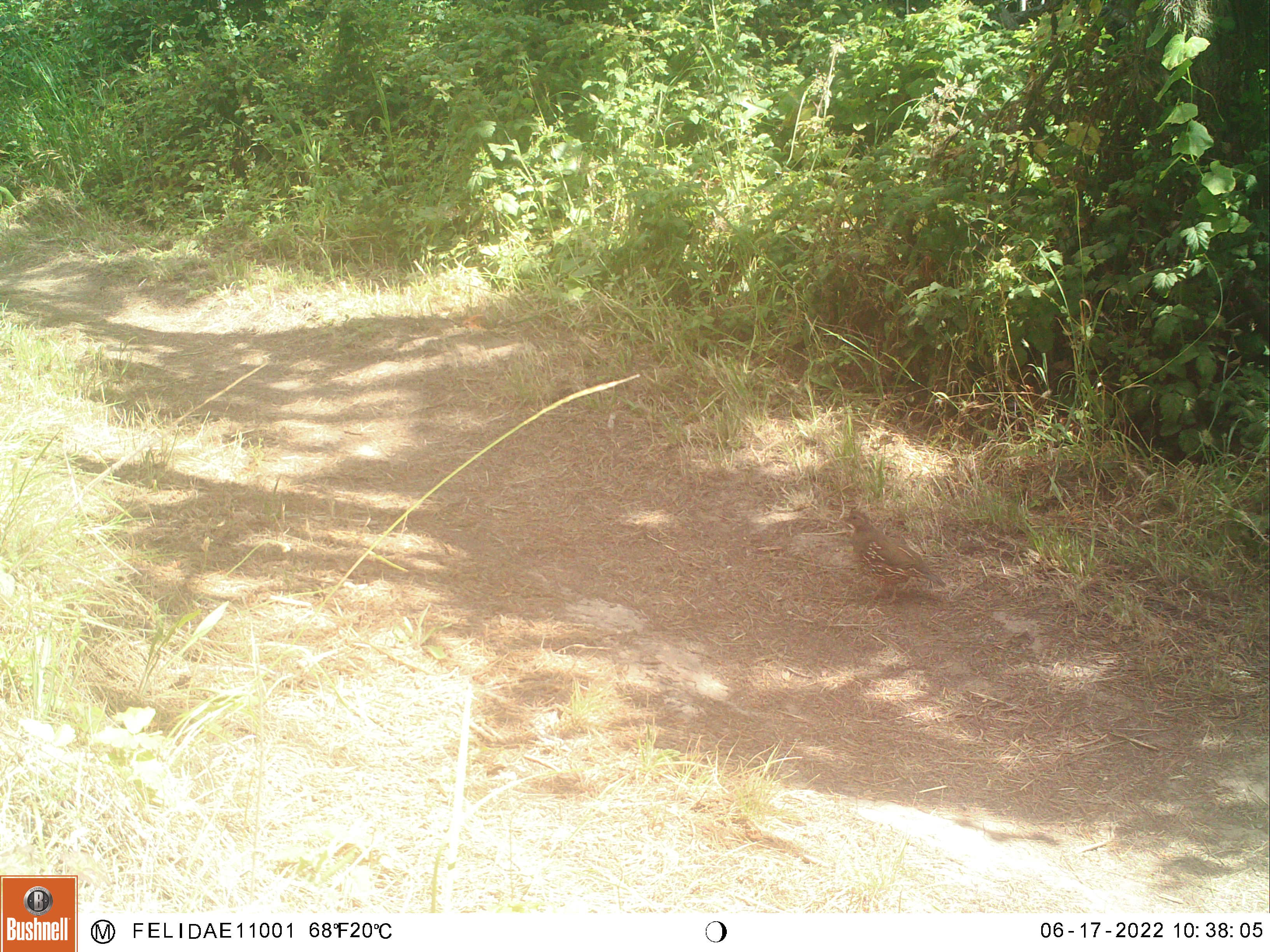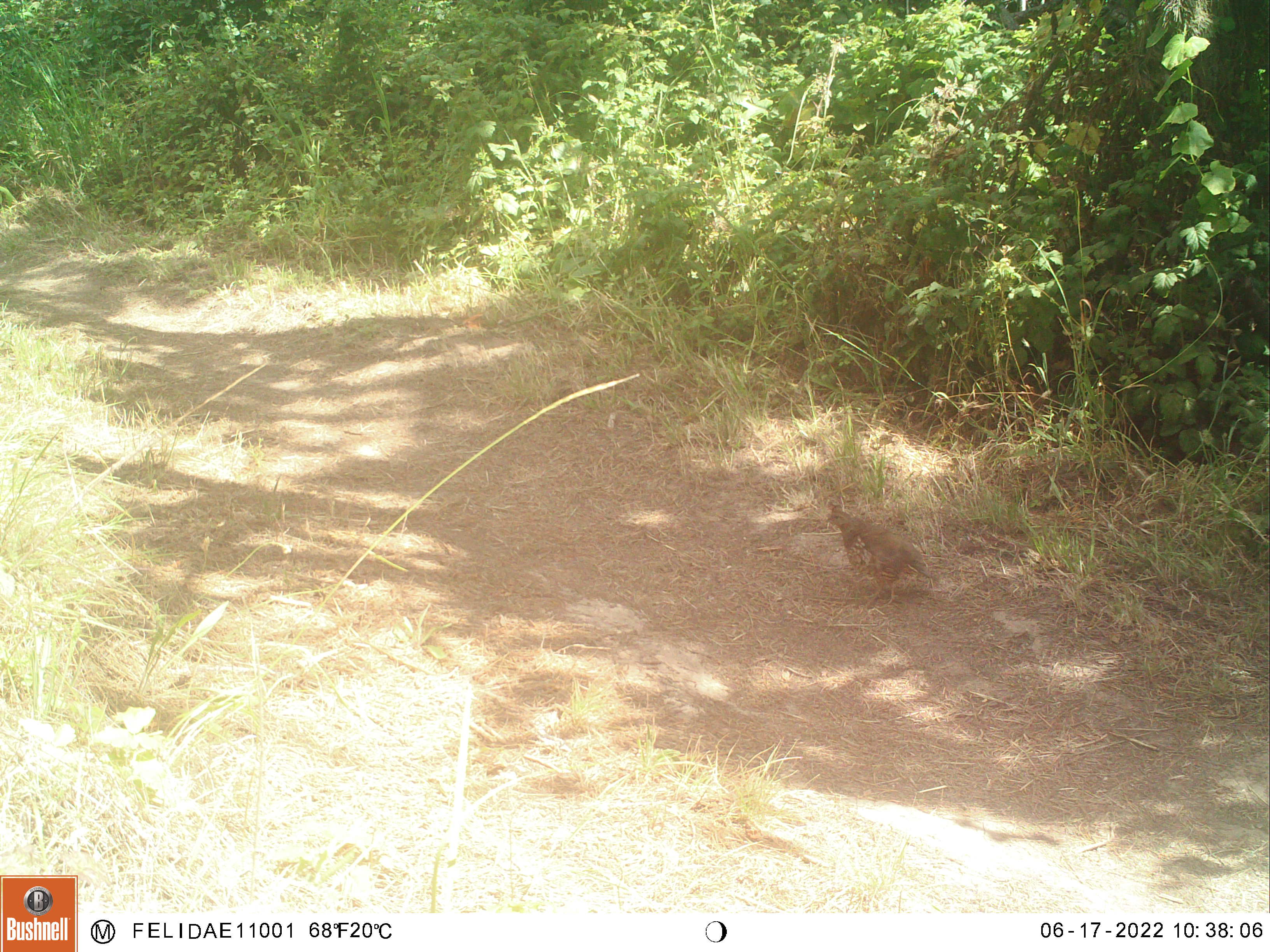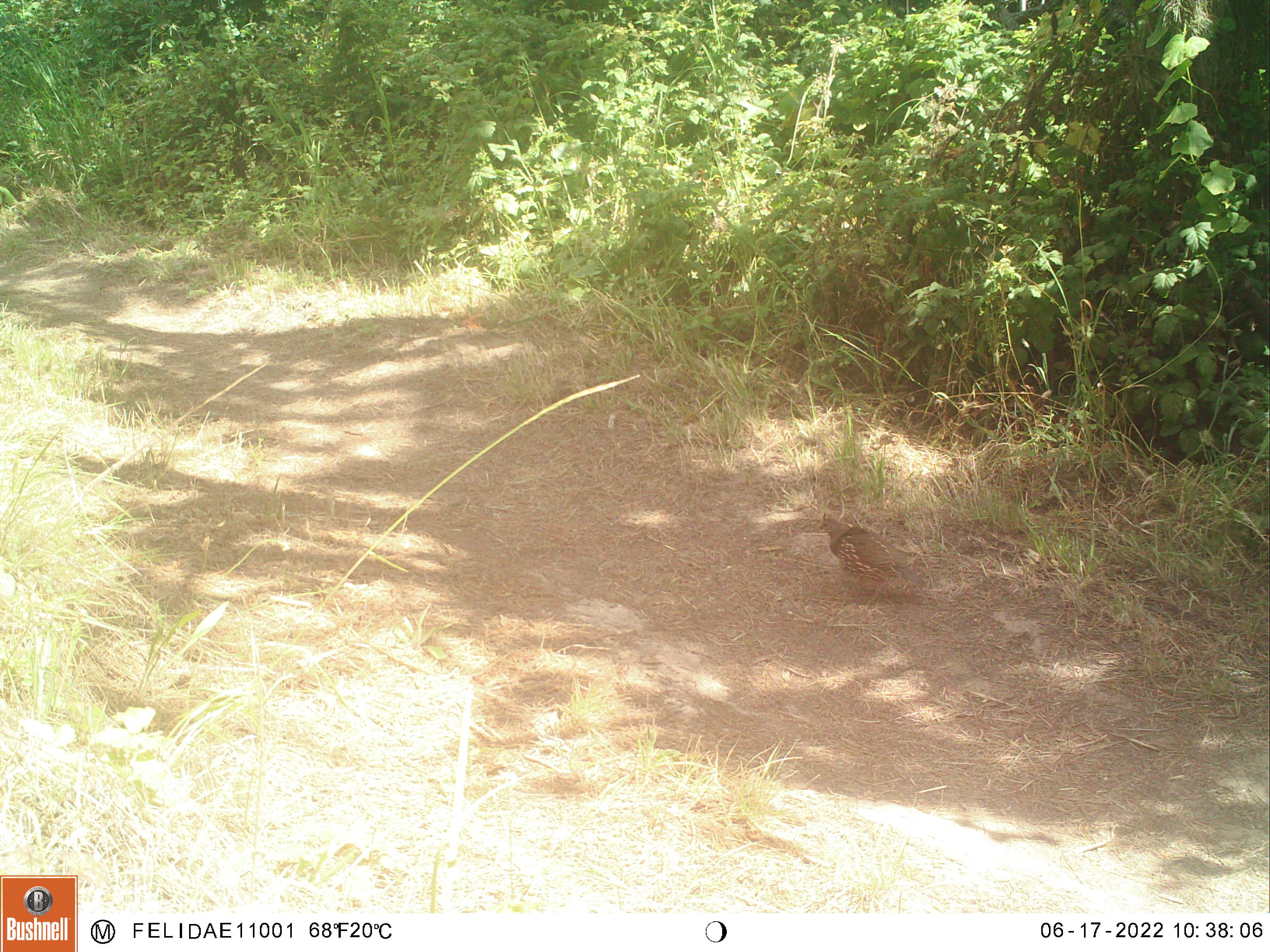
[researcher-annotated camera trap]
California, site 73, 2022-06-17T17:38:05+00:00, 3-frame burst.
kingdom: Animalia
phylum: Chordata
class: Aves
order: Galliformes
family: Odontophoridae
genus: Callipepla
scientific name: Callipepla californica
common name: california quail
California quail (Callipepla californica).